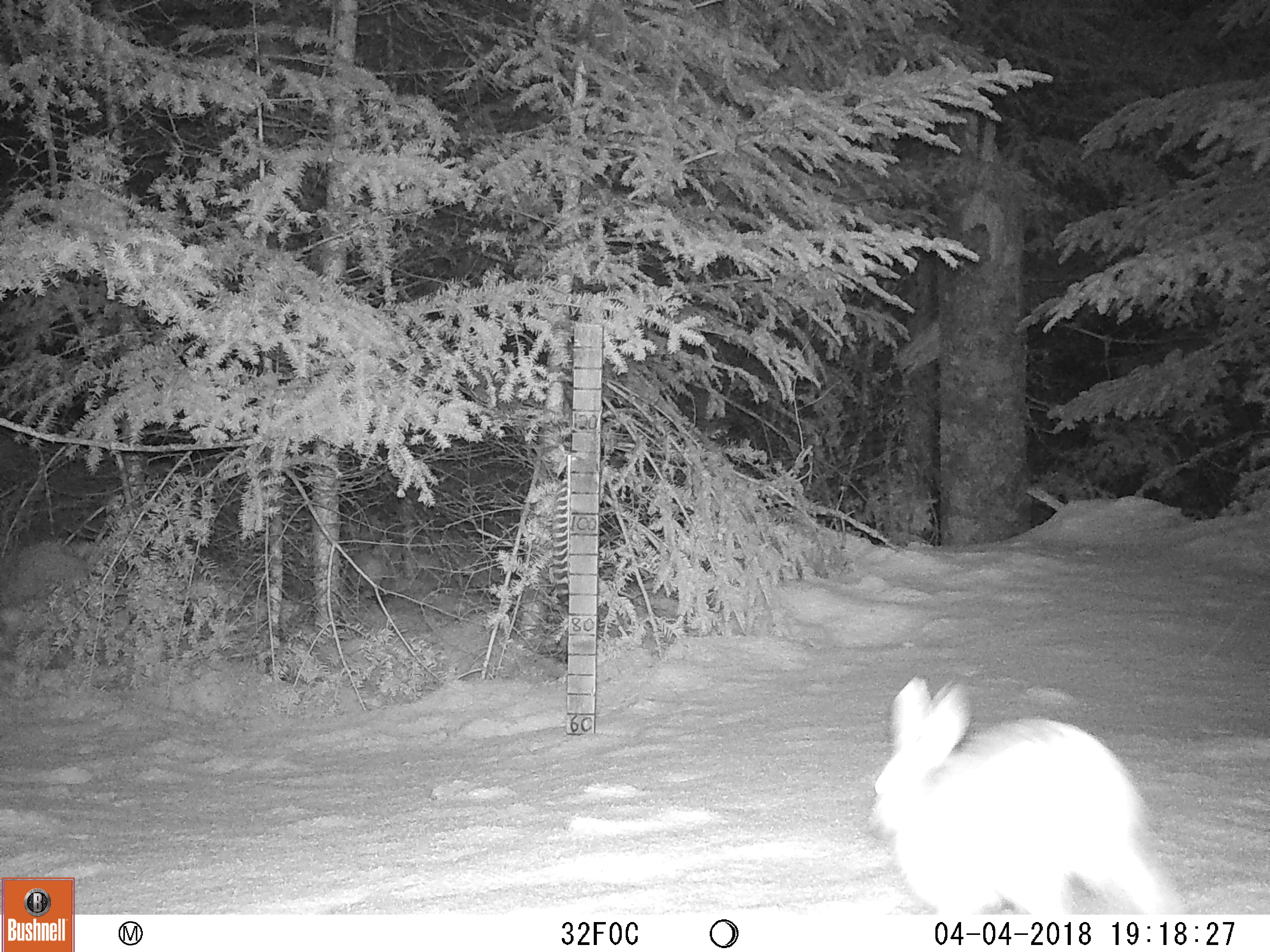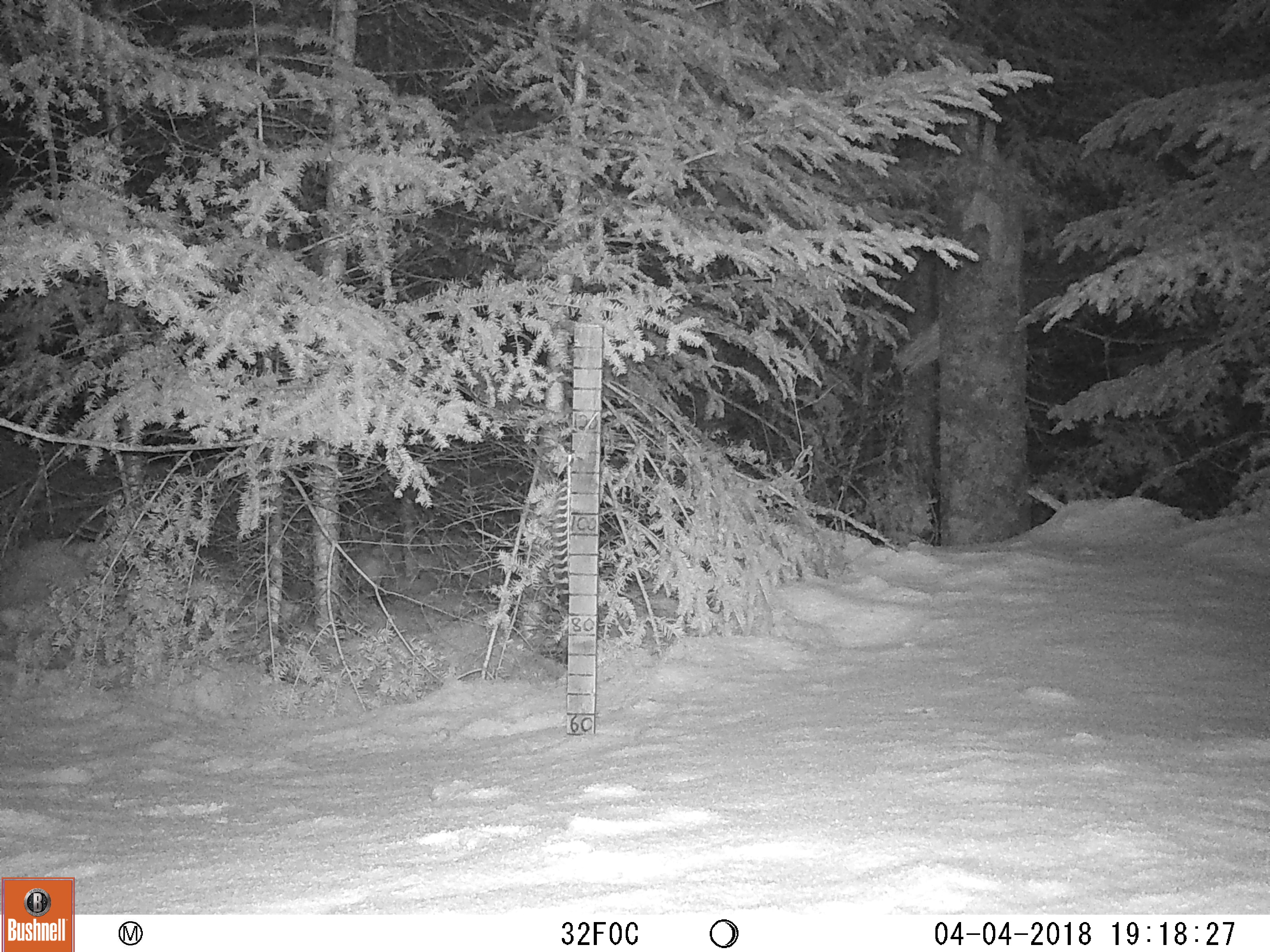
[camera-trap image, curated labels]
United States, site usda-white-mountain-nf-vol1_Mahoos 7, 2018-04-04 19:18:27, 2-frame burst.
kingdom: Animalia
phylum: Chordata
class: Mammalia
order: Lagomorpha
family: Leporidae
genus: Lepus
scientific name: Lepus americanus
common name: snowshoe hare